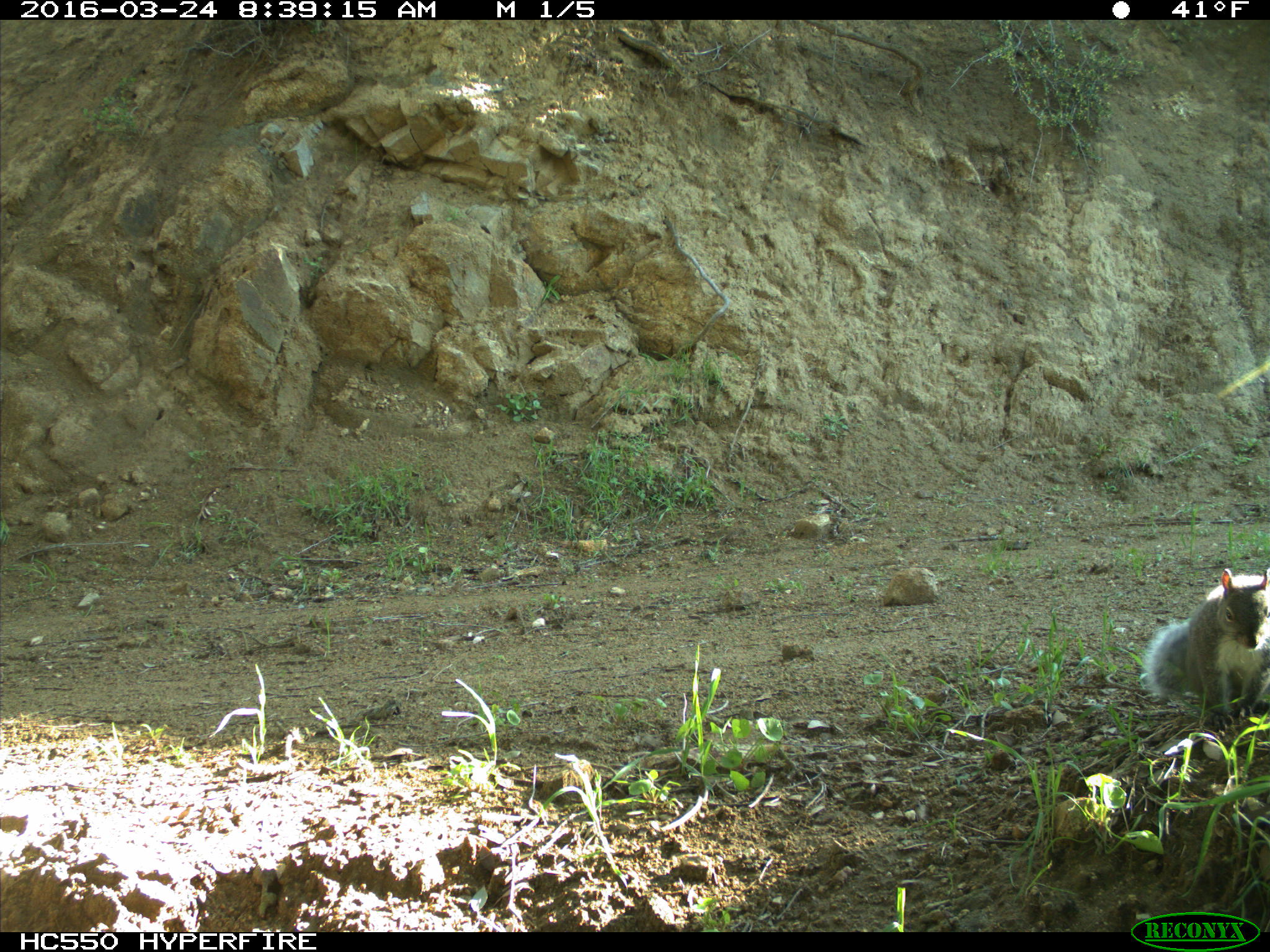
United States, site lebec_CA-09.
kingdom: Animalia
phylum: Chordata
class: Mammalia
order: Rodentia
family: Sciuridae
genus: Sciurus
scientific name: Sciurus carolinensis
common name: eastern gray squirrel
Sciurus carolinensis (eastern gray squirrel).